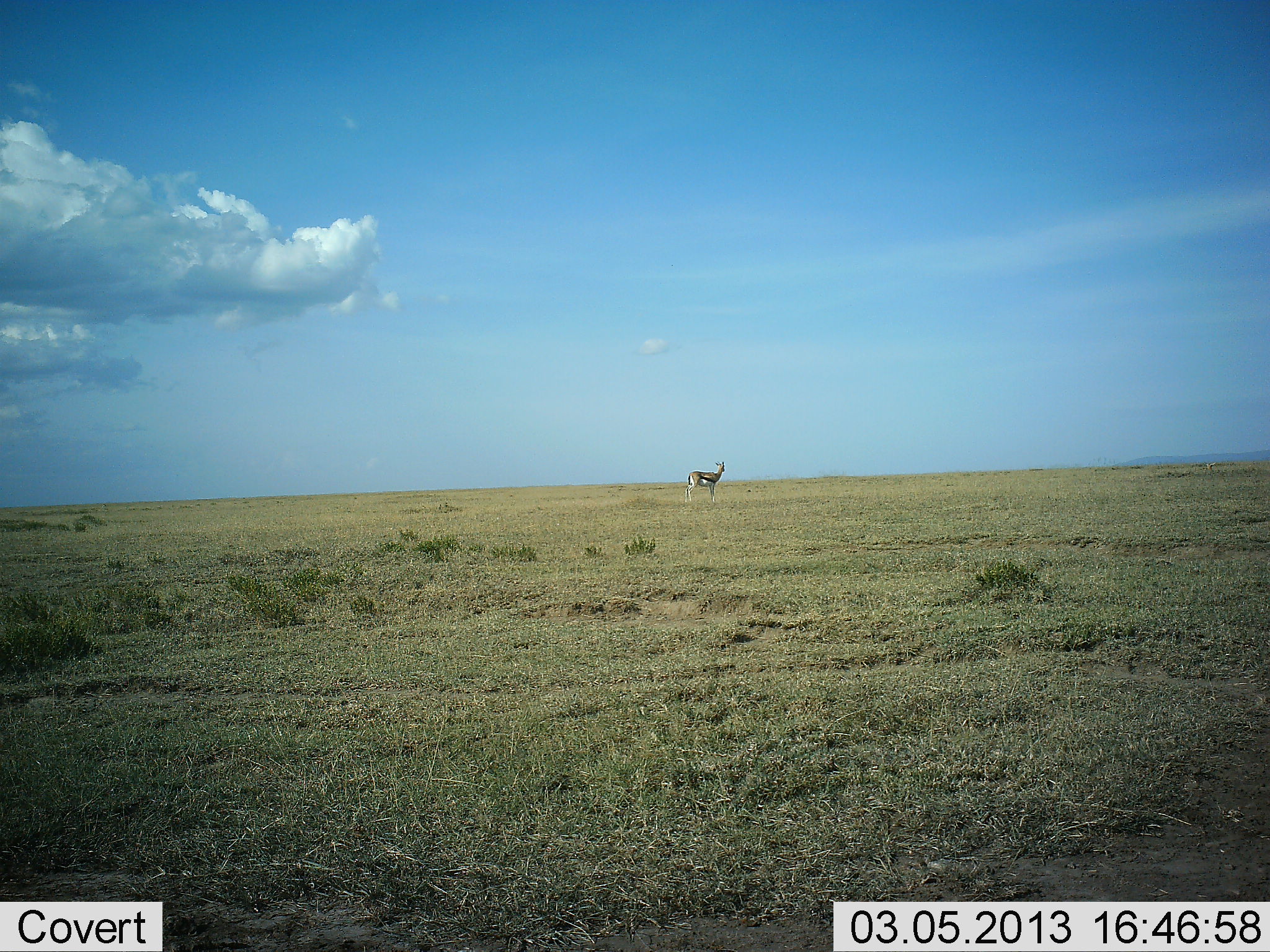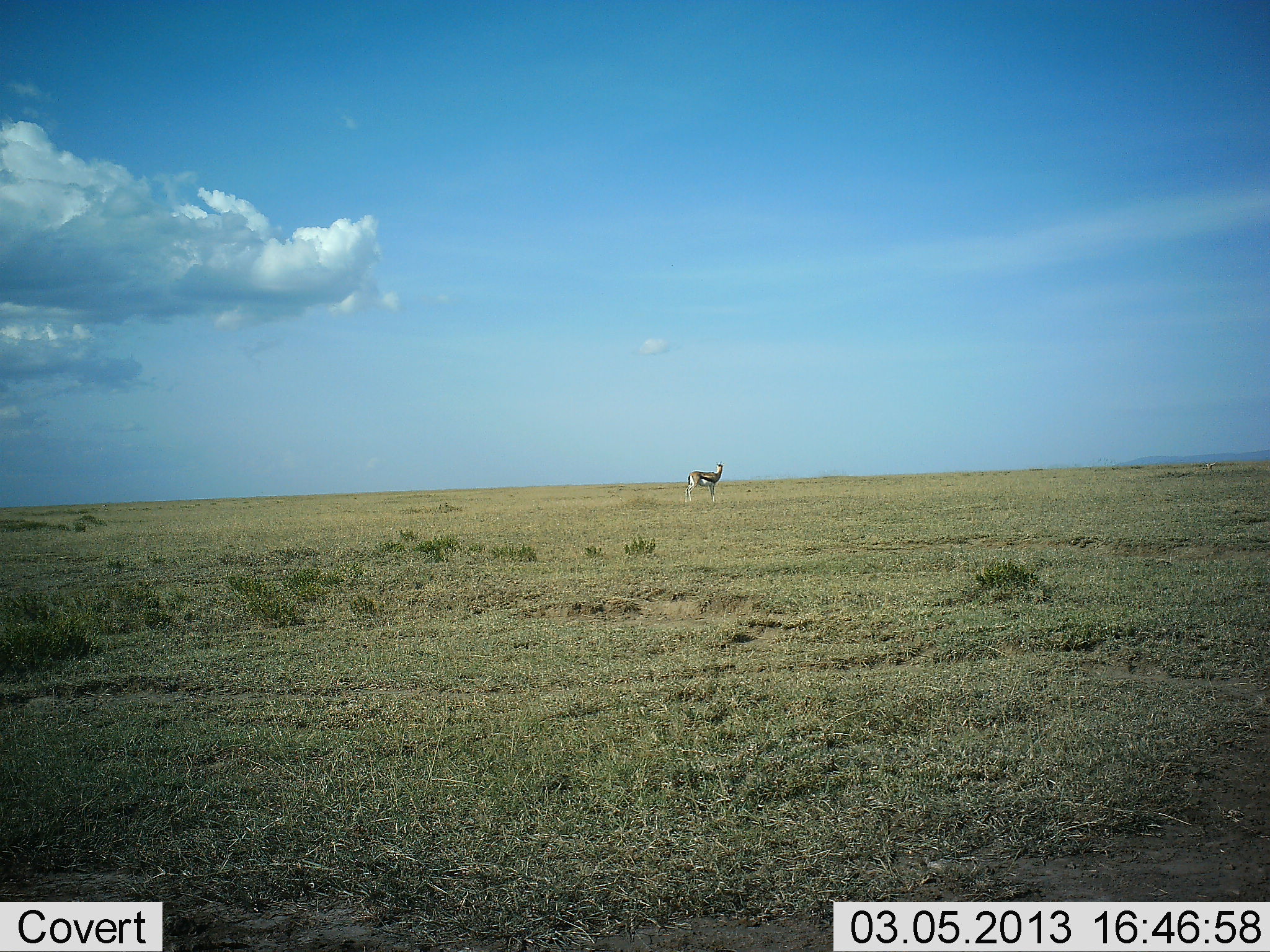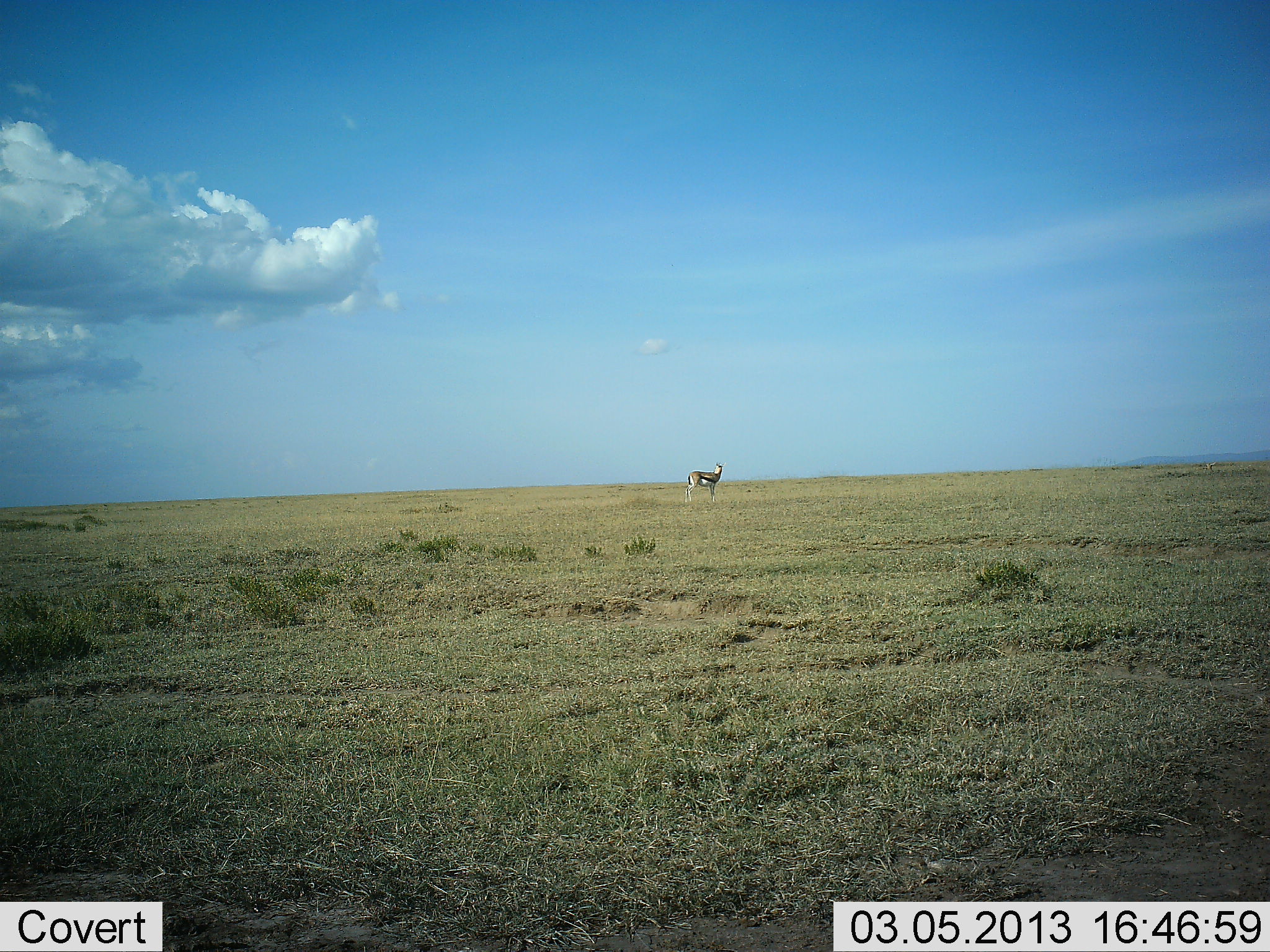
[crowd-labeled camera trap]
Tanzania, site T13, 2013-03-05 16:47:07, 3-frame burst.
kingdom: Animalia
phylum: Chordata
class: Mammalia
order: Artiodactyla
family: Bovidae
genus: Eudorcas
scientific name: Eudorcas thomsonii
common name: thomson's gazelle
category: gazellethomsons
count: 1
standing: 100%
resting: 0%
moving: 0%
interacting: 0%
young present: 0%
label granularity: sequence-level